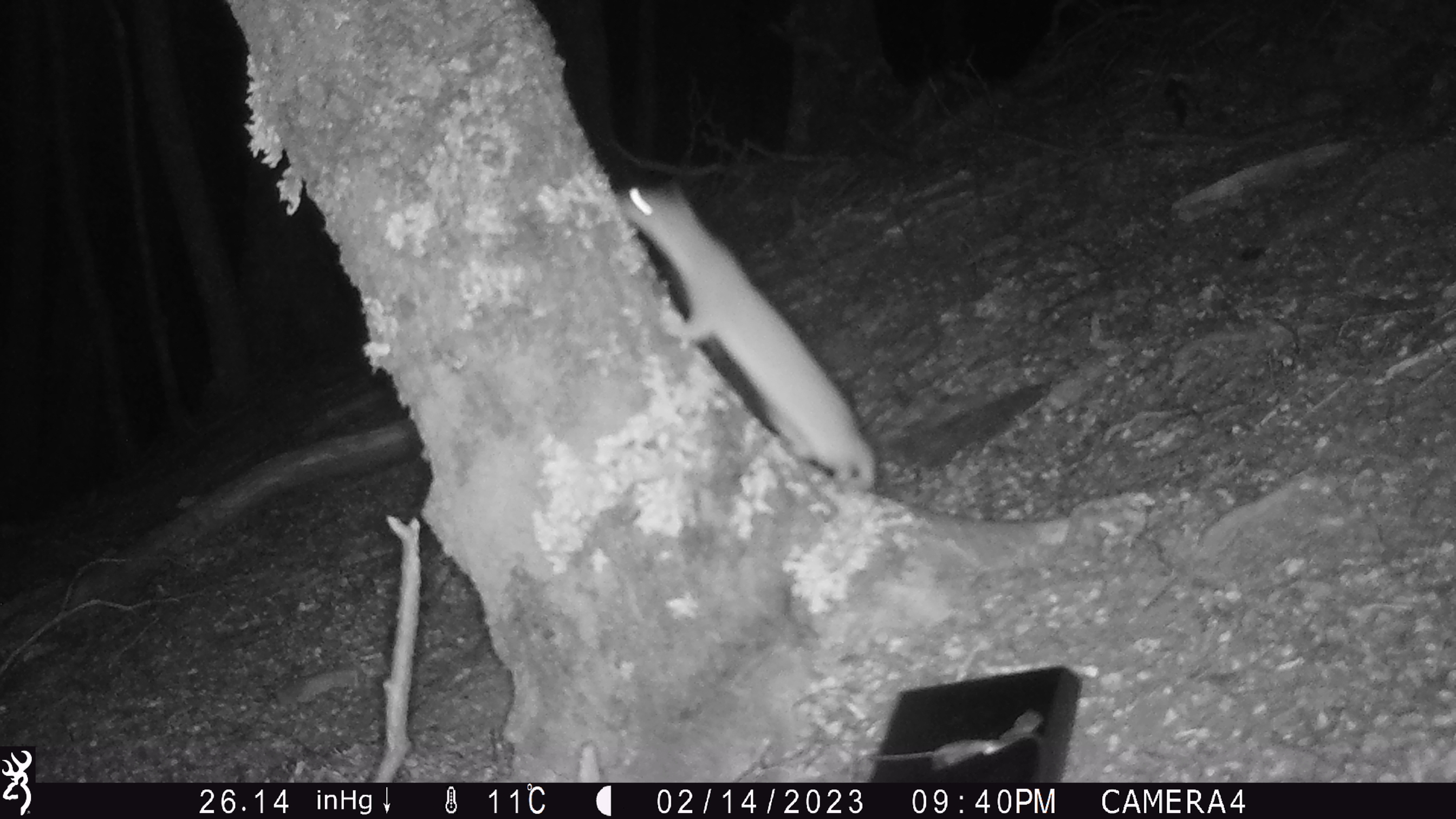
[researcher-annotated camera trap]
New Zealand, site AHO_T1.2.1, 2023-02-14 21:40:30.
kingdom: Animalia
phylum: Chordata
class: Mammalia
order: Carnivora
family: Mustelidae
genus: Mustela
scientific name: Mustela erminea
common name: stoat